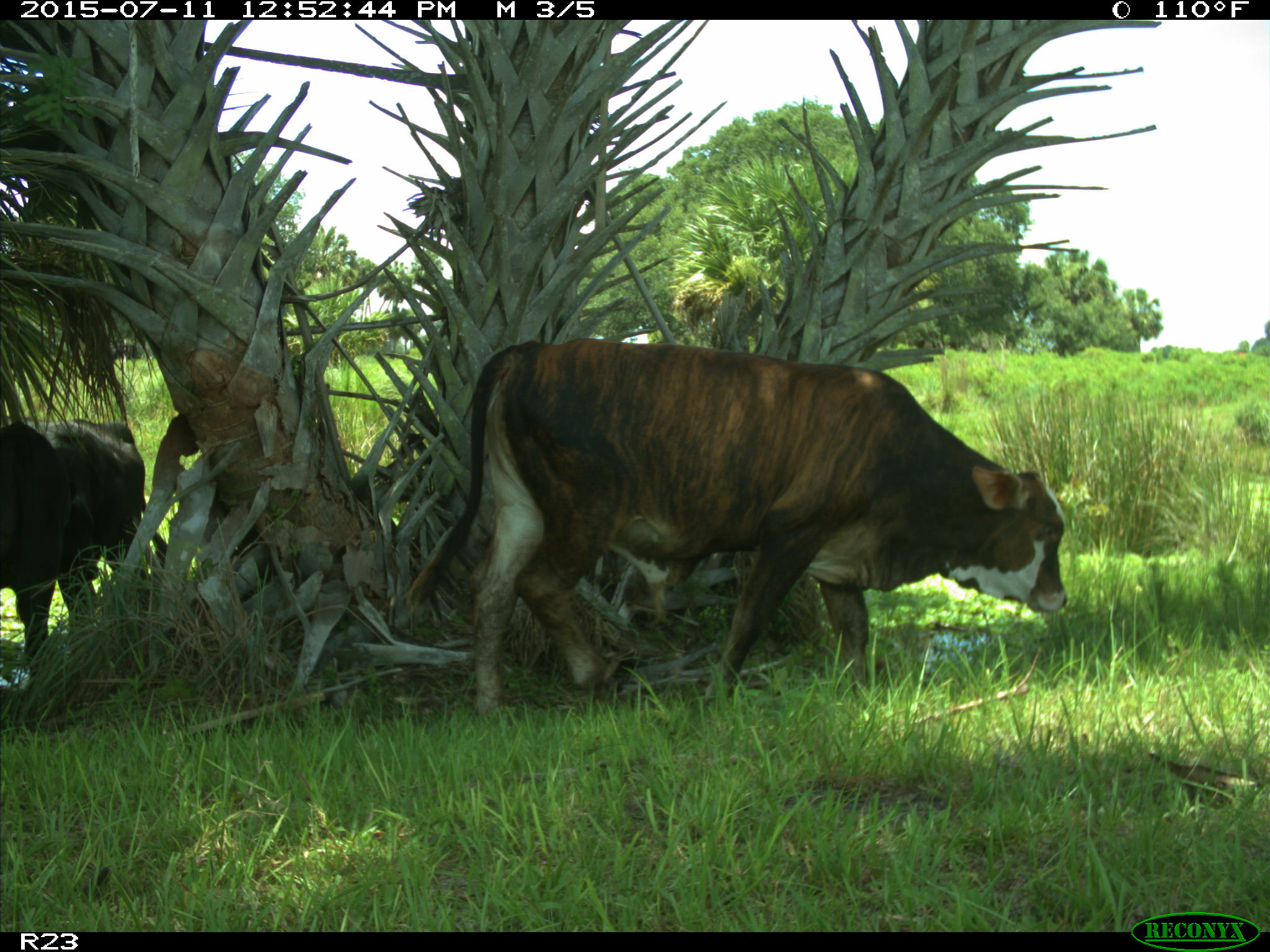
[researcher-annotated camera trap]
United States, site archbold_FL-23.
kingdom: Animalia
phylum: Chordata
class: Mammalia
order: Artiodactyla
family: Bovidae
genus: Bos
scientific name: Bos taurus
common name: domestic cow